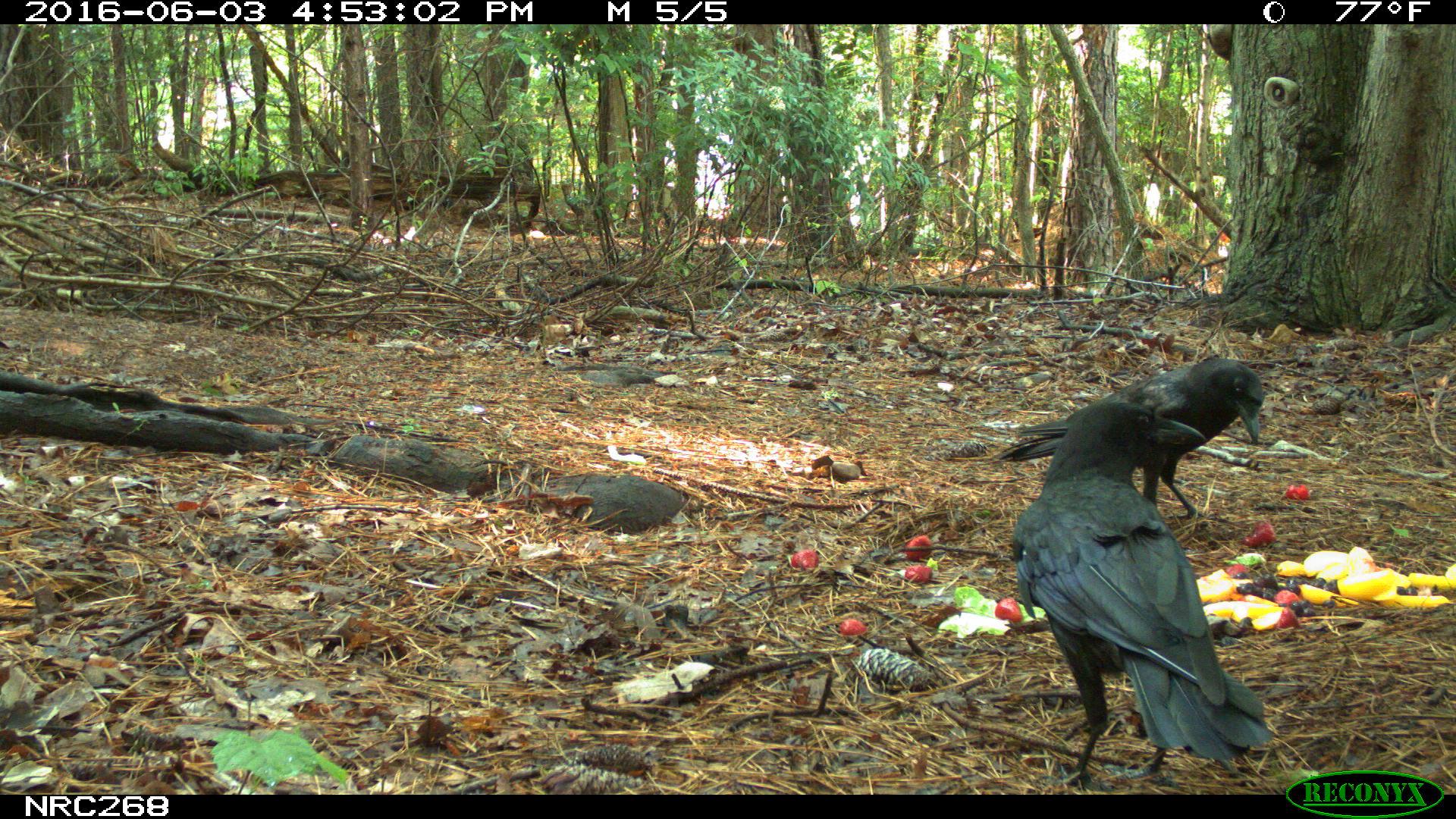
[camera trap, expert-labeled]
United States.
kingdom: Animalia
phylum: Chordata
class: Aves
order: Passeriformes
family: Corvidae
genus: Corvus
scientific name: Corvus brachyrhynchos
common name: american crow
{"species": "American Crow (Corvus brachyrhynchos)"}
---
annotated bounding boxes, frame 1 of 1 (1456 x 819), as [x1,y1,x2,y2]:
American Crow: [1009,390,1273,770]; [984,329,1287,519]